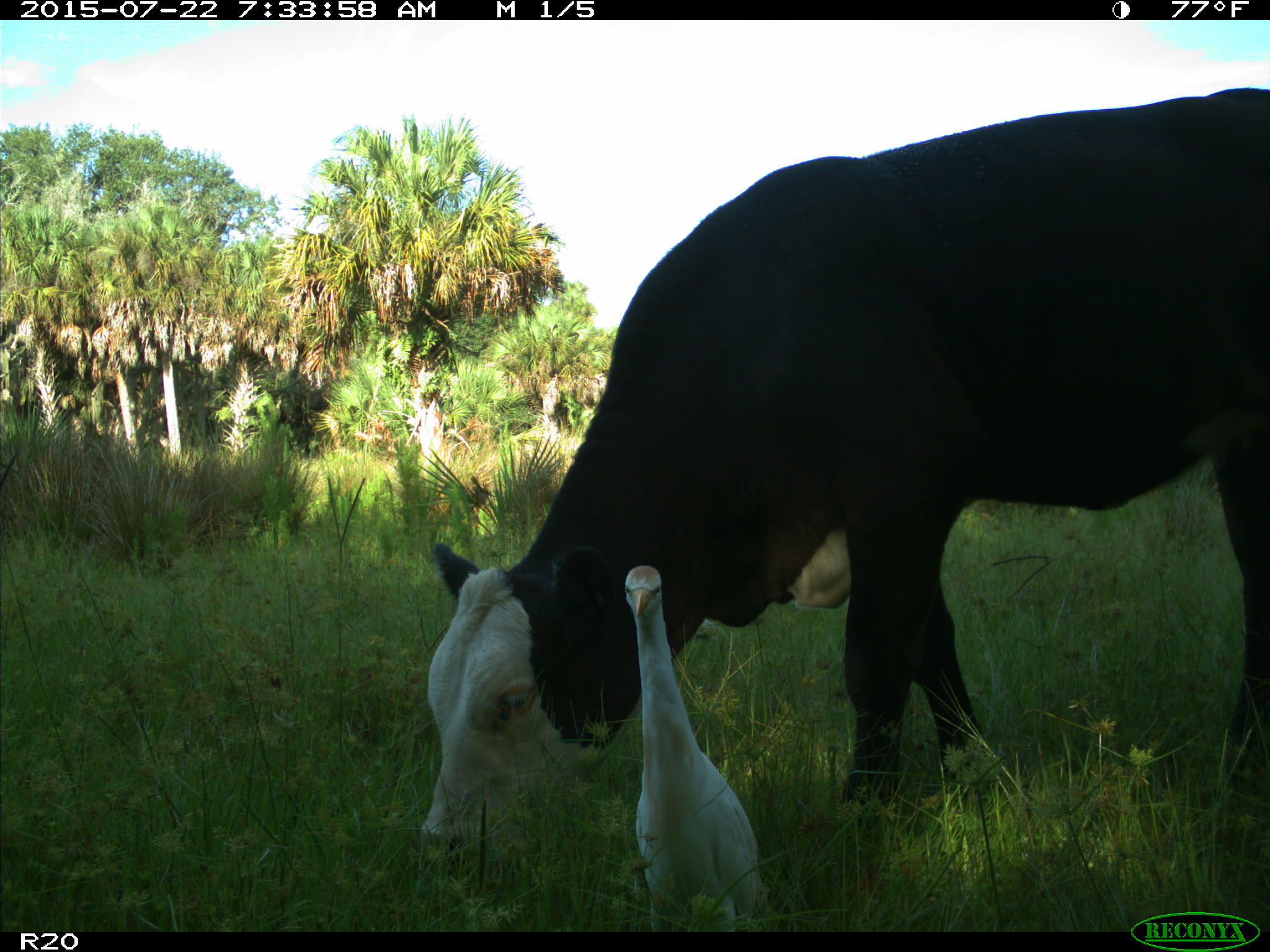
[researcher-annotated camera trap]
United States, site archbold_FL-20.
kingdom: Animalia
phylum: Chordata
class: Mammalia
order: Artiodactyla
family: Bovidae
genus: Bos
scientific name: Bos taurus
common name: domestic cow